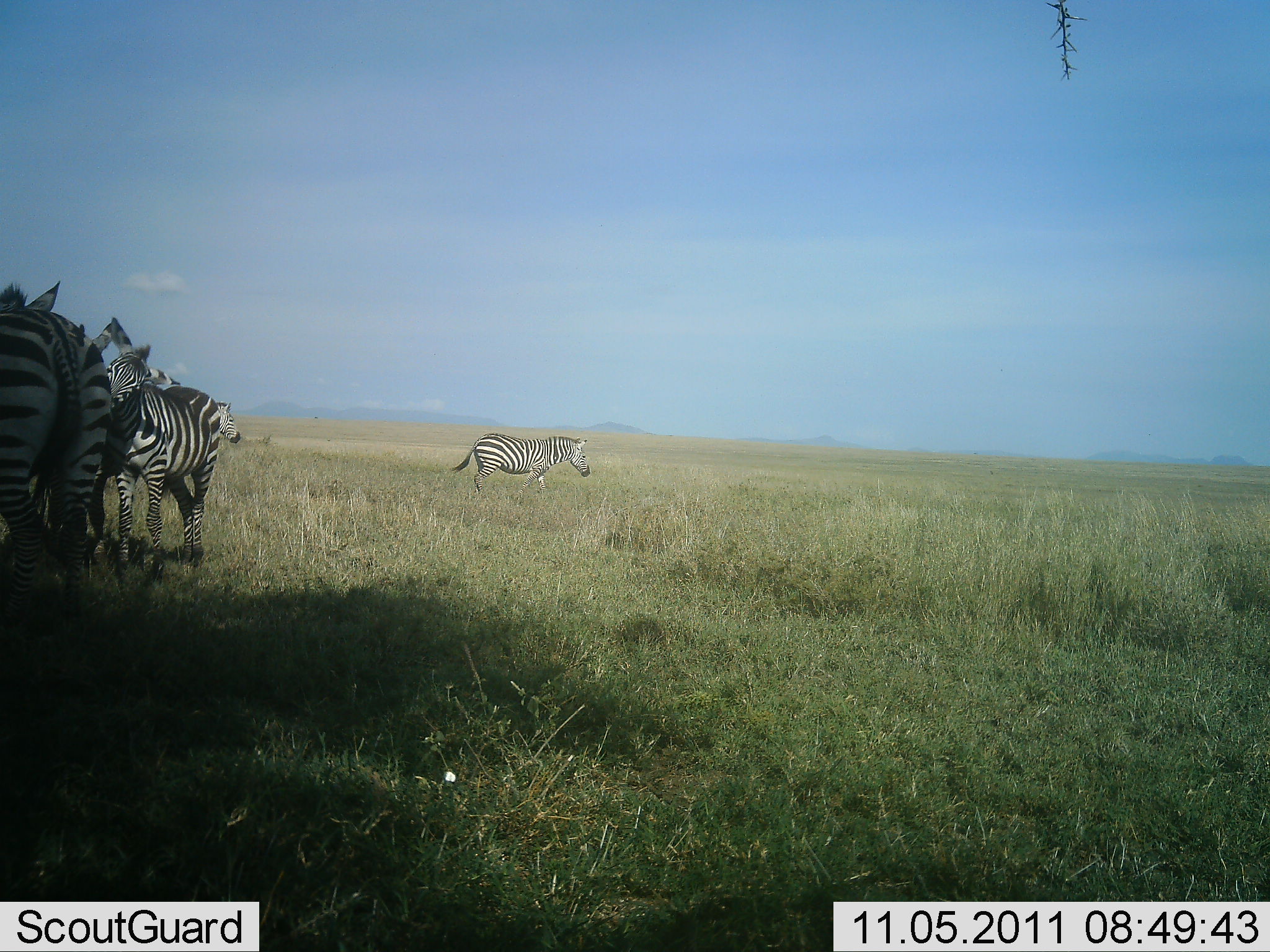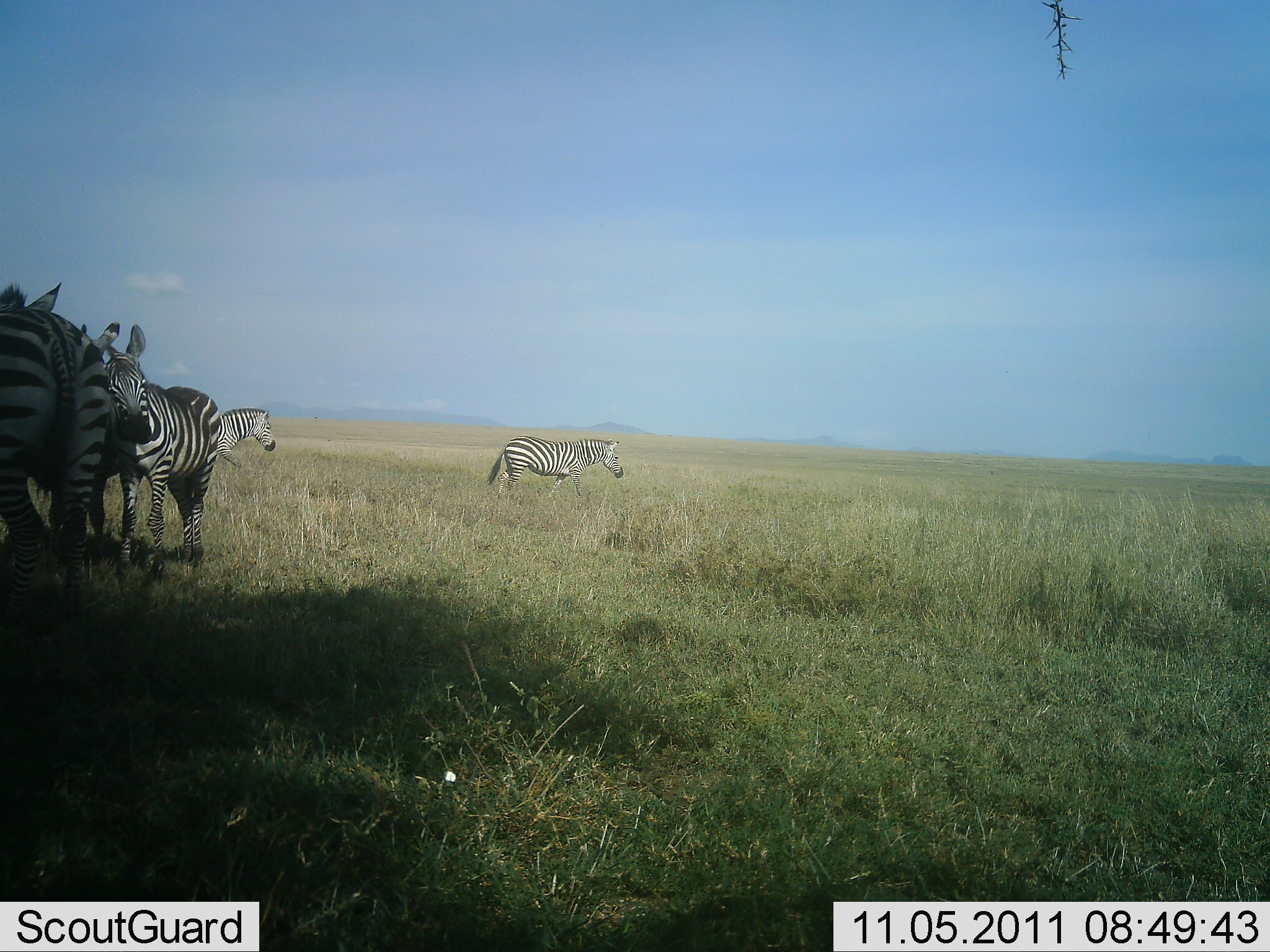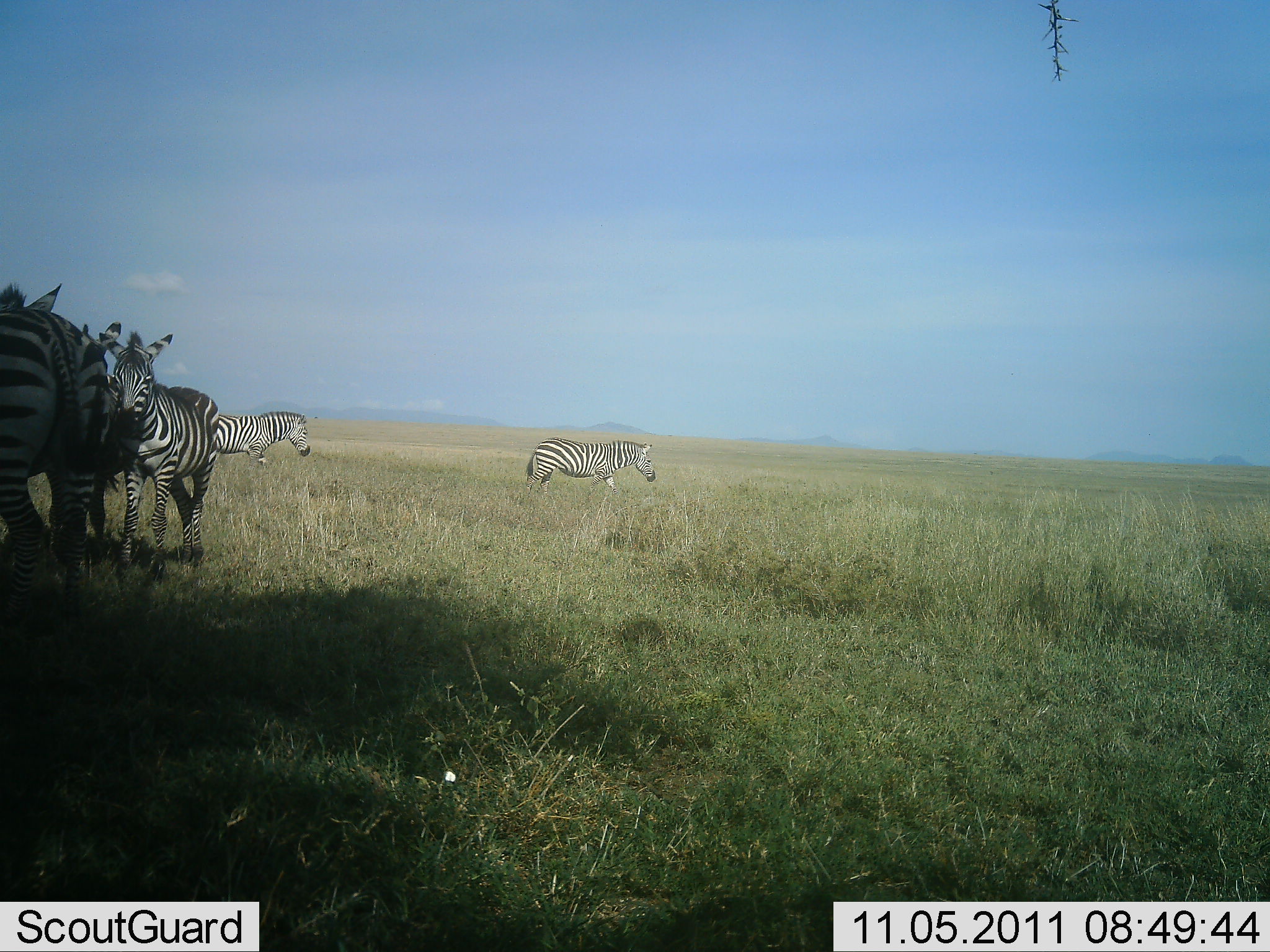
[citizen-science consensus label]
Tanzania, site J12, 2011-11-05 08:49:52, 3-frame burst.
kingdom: Animalia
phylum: Chordata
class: Mammalia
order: Perissodactyla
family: Equidae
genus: Equus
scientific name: Equus quagga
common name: plains zebra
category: zebra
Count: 4.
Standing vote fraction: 82%.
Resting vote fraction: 0%.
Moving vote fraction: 100%.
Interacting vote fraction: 27%.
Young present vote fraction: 0%.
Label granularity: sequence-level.